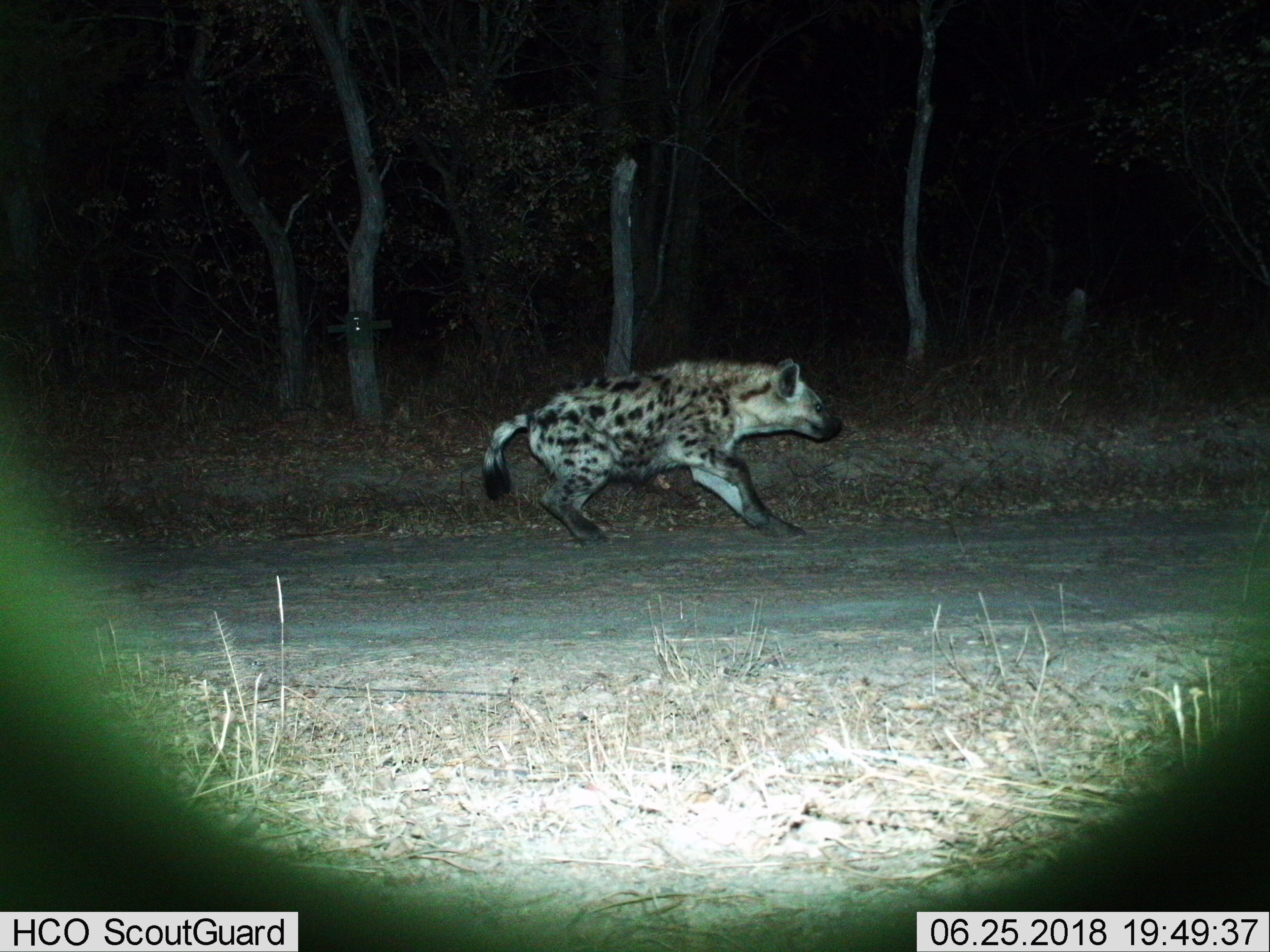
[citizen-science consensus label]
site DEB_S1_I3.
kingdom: Animalia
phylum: Chordata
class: Mammalia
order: Carnivora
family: Hyaenidae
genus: Crocuta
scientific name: Crocuta crocuta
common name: spotted hyena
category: hyenaspotted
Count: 1.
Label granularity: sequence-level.